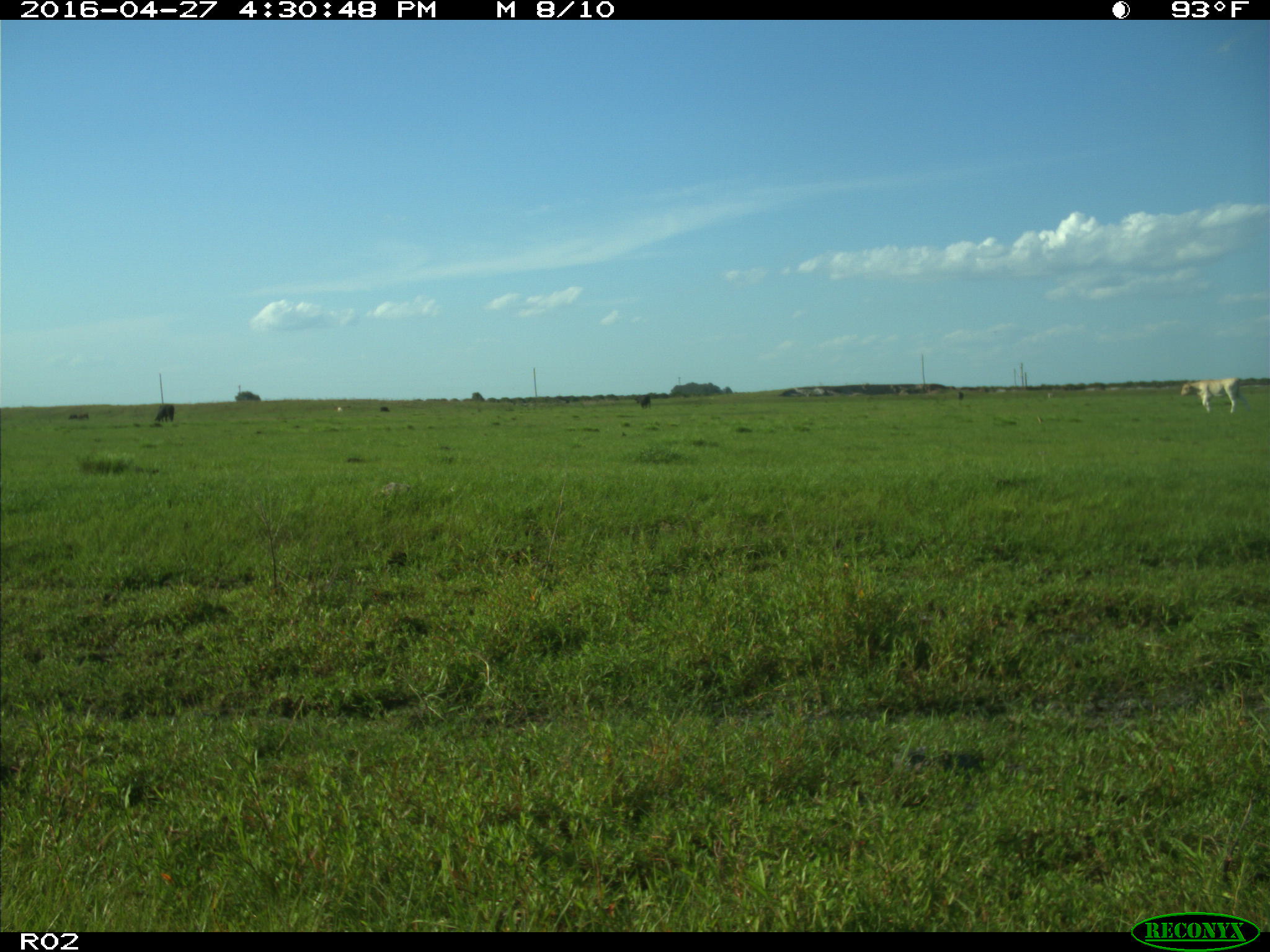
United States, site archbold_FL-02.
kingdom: Animalia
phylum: Chordata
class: Mammalia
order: Artiodactyla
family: Bovidae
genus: Bos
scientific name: Bos taurus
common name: domestic cow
Bos taurus (domestic cow).